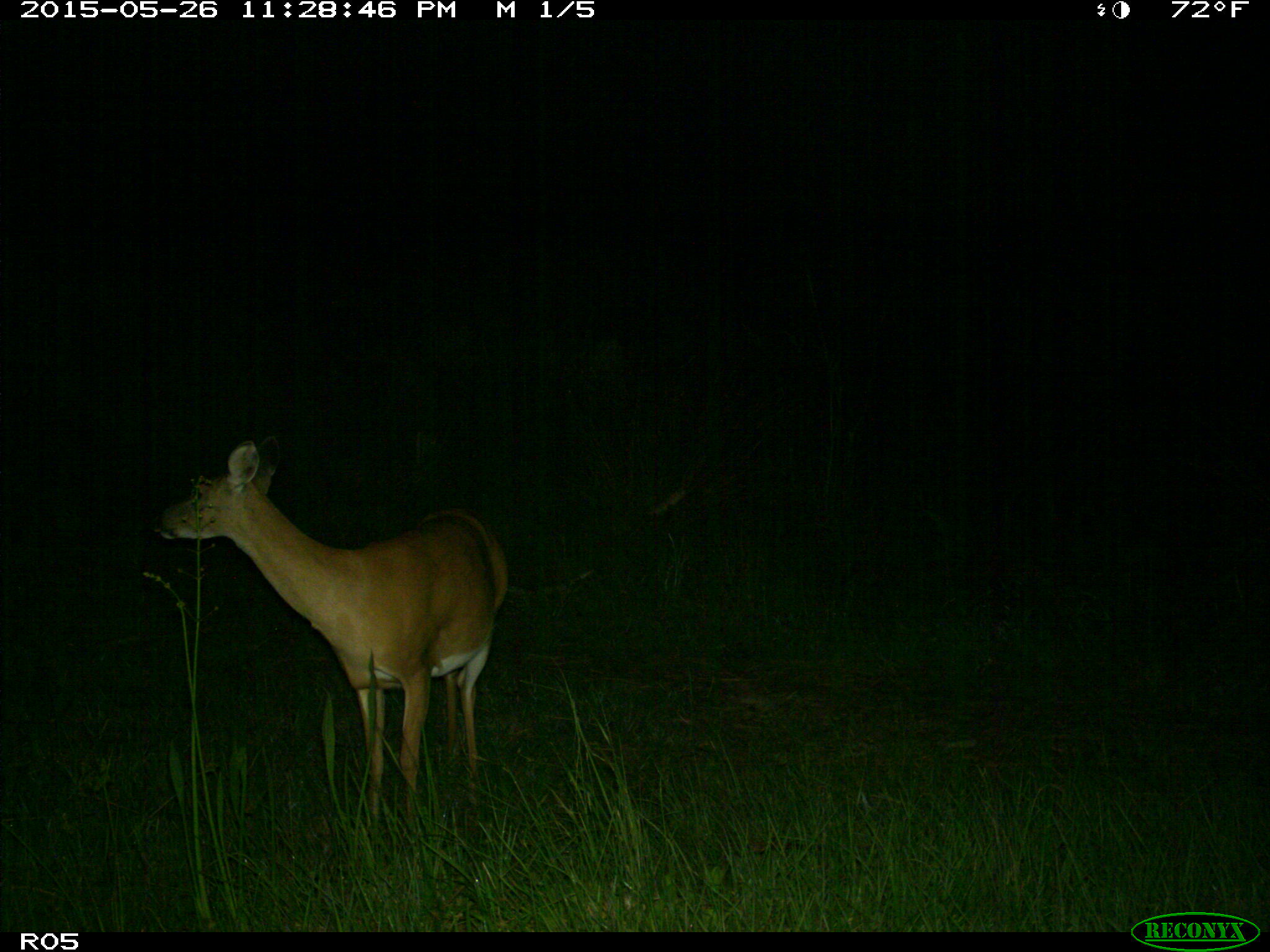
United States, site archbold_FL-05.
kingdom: Animalia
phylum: Chordata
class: Mammalia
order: Artiodactyla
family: Cervidae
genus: Odocoileus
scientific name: Odocoileus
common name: deer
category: unidentified deer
Unidentified deer (deer) (Odocoileus).